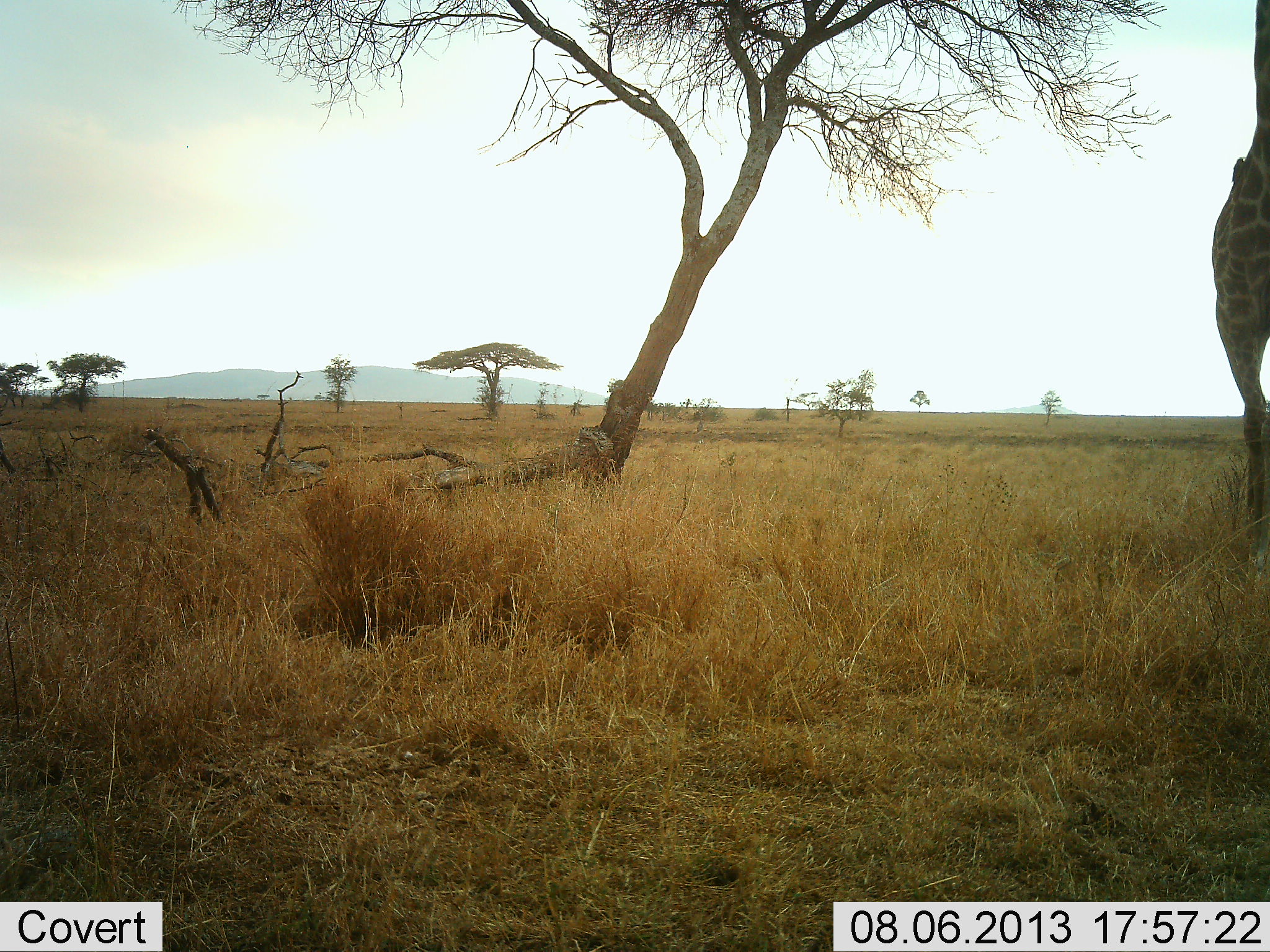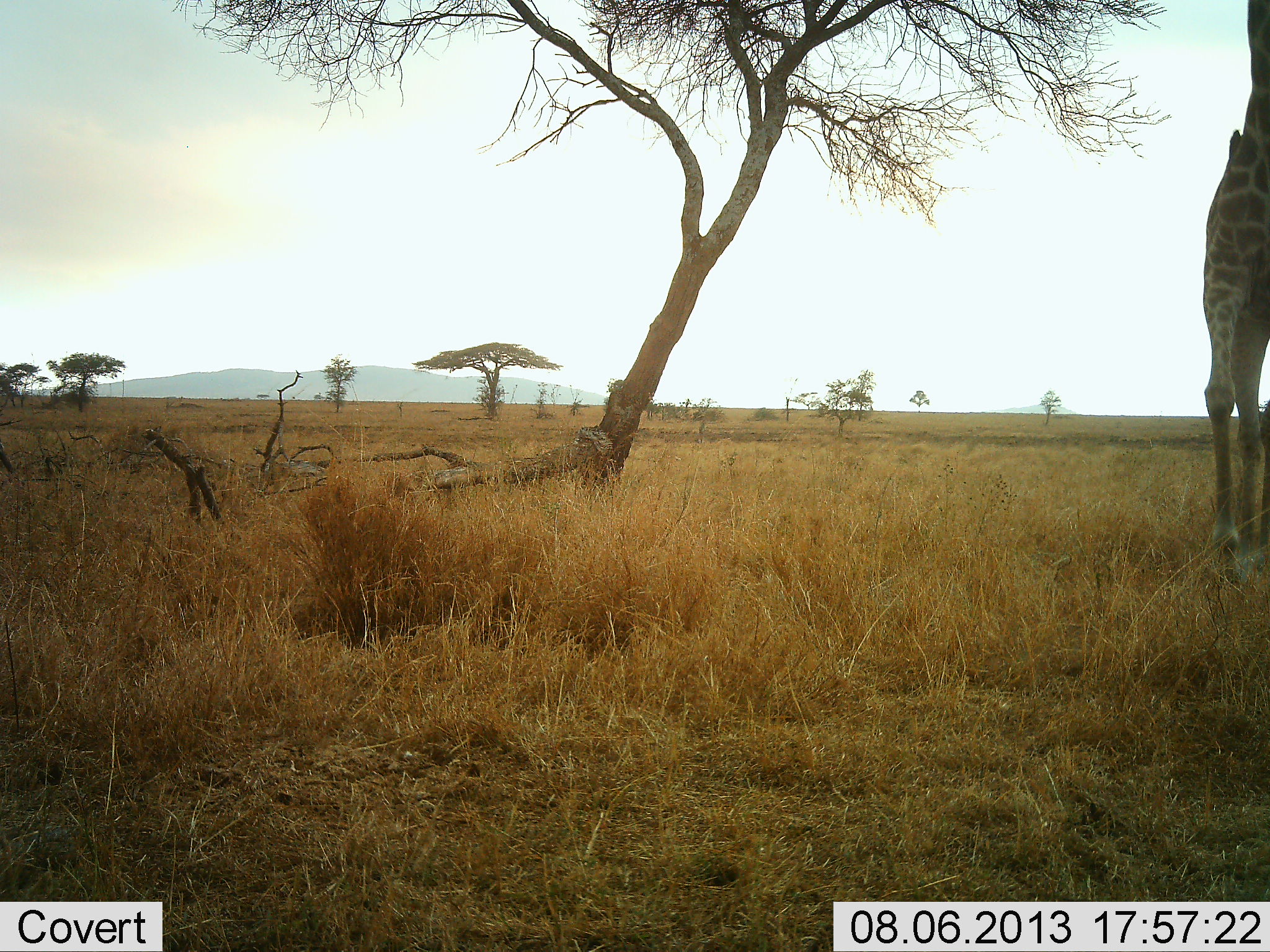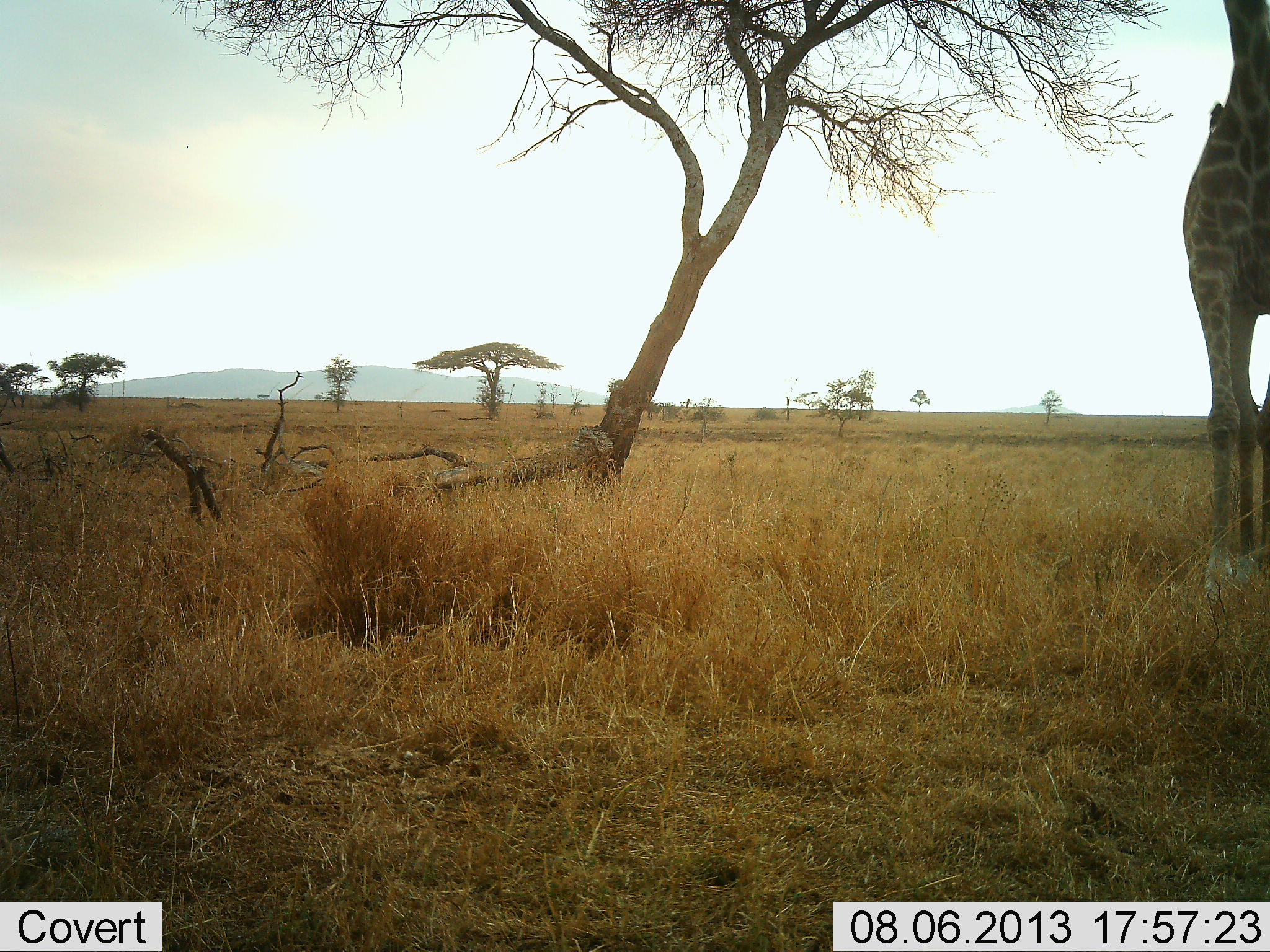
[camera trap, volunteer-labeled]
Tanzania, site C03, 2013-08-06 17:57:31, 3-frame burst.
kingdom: Animalia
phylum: Chordata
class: Mammalia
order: Artiodactyla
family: Giraffidae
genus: Giraffa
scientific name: Giraffa camelopardalis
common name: giraffe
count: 1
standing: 21%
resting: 0%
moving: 68%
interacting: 0%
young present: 0%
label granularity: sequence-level